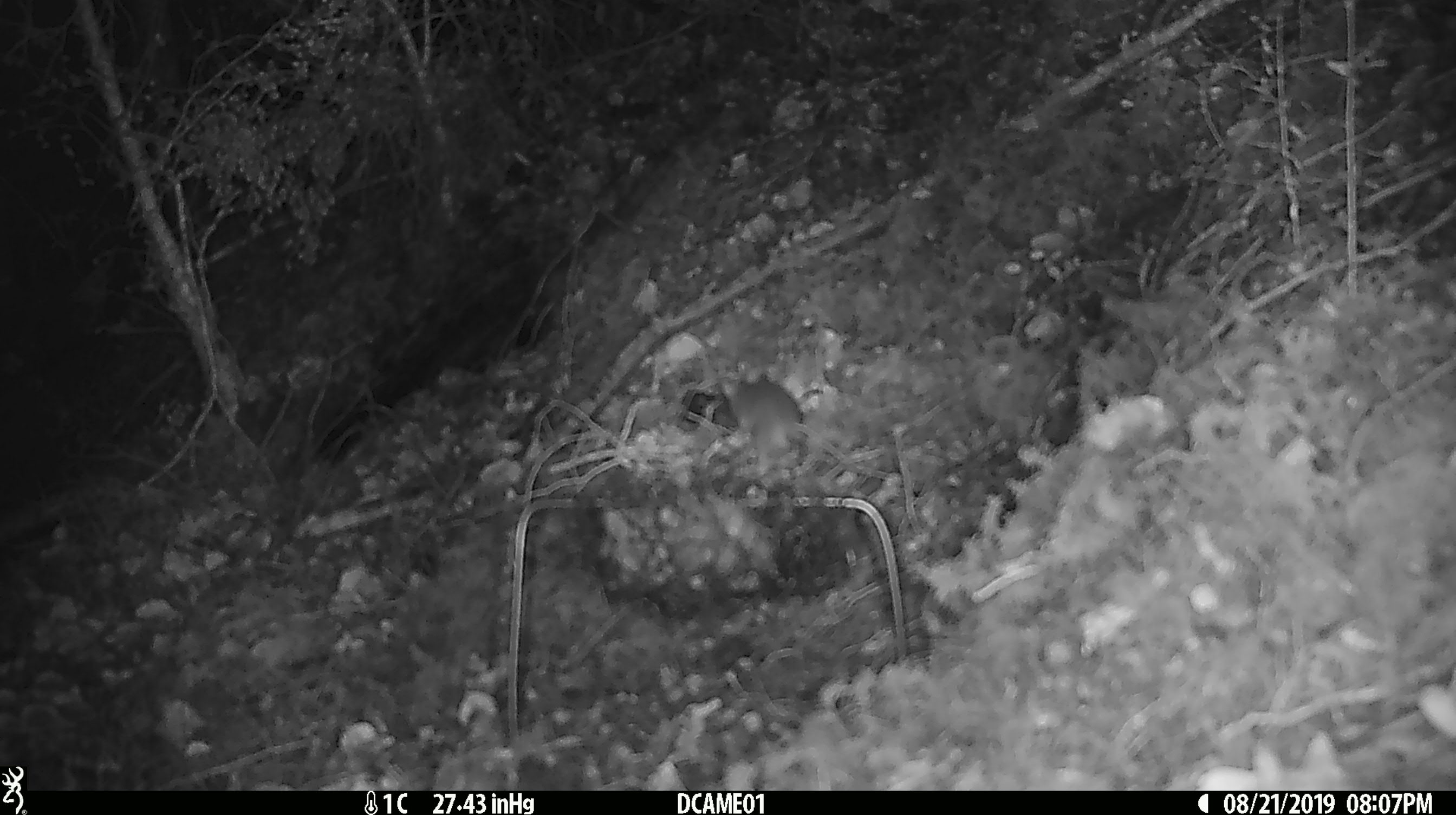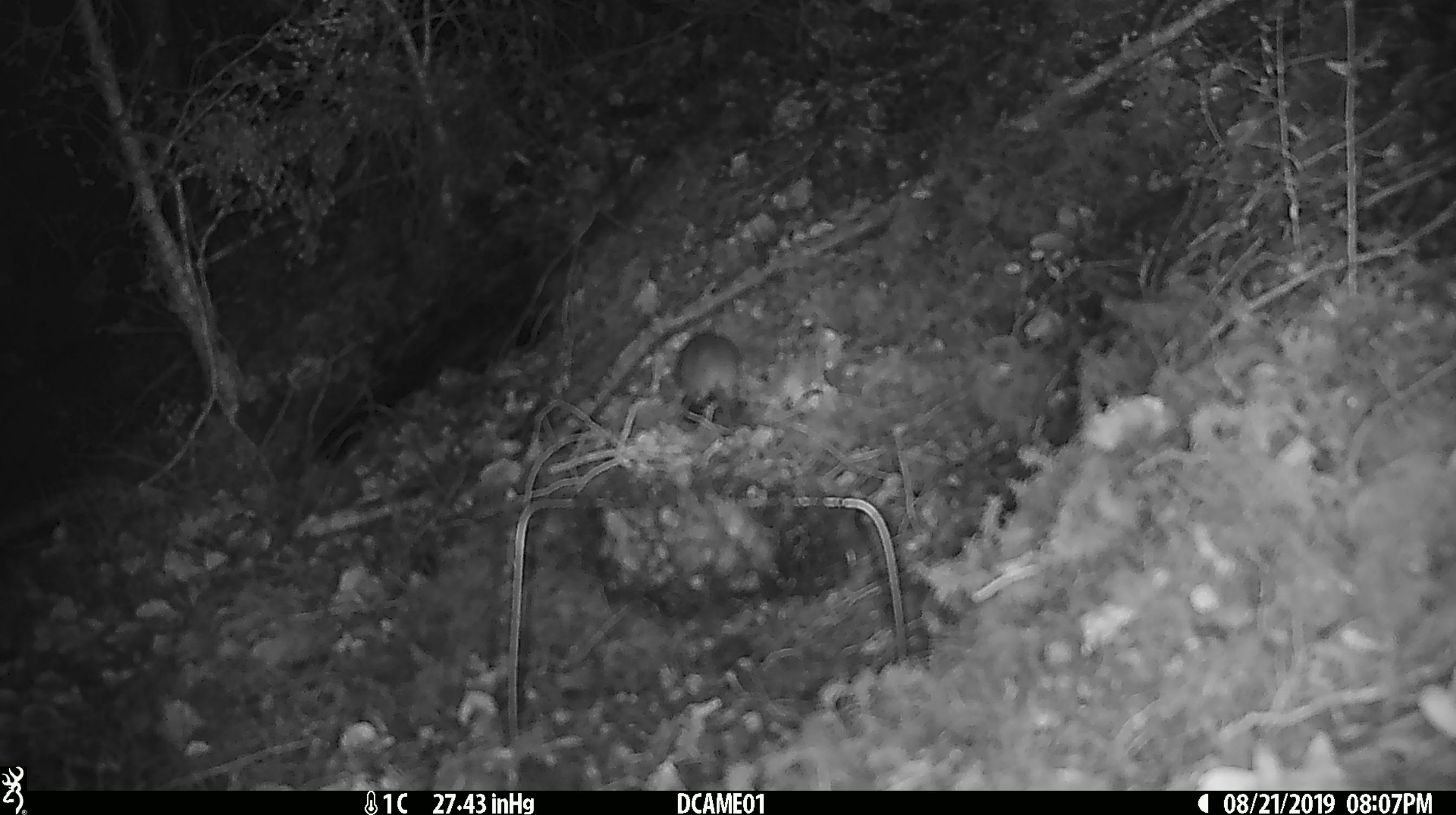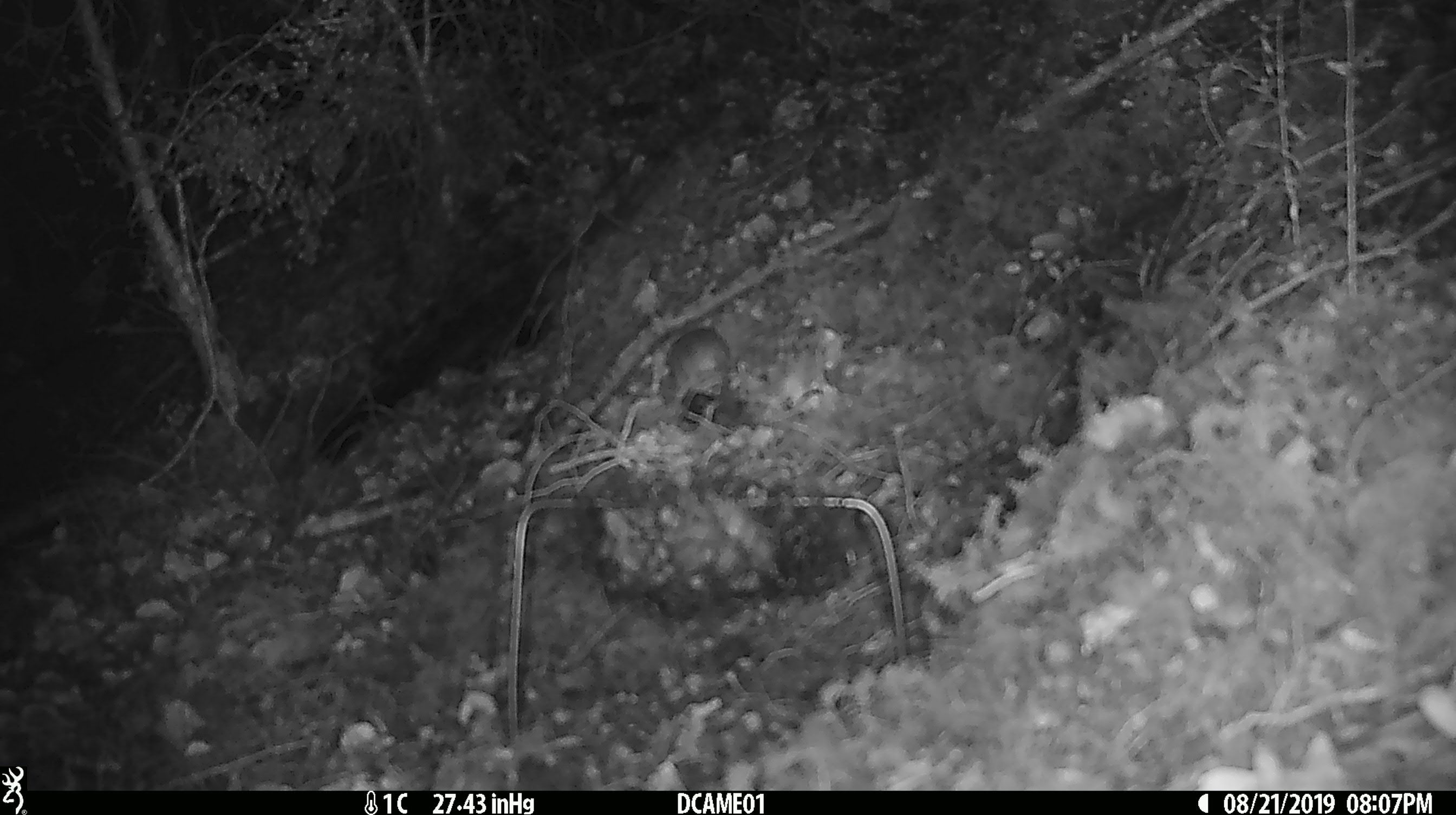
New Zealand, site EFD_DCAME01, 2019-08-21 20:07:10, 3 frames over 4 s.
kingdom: Animalia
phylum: Chordata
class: Mammalia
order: Rodentia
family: Muridae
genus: Mus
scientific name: Mus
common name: mouse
Mouse (Mus).